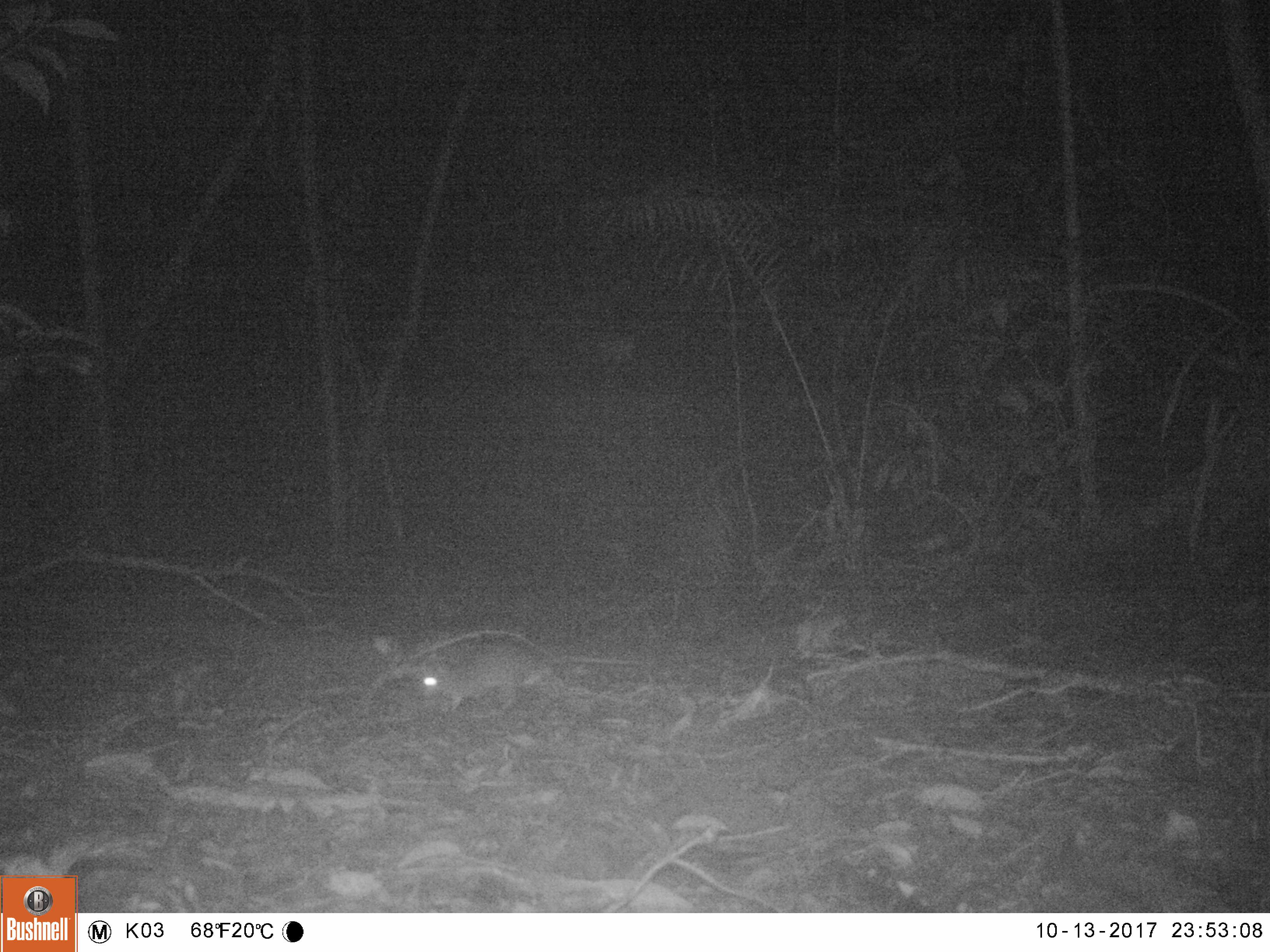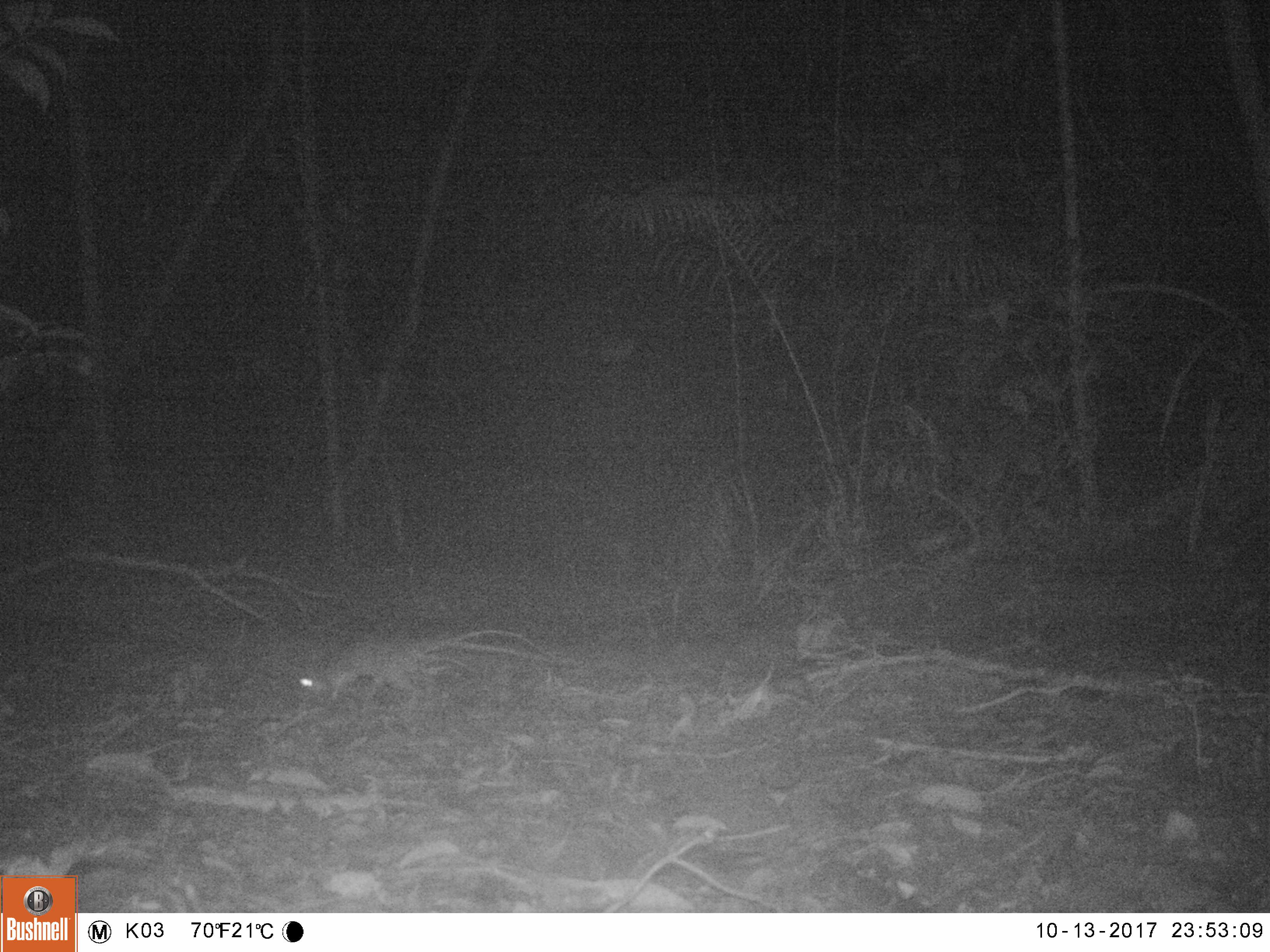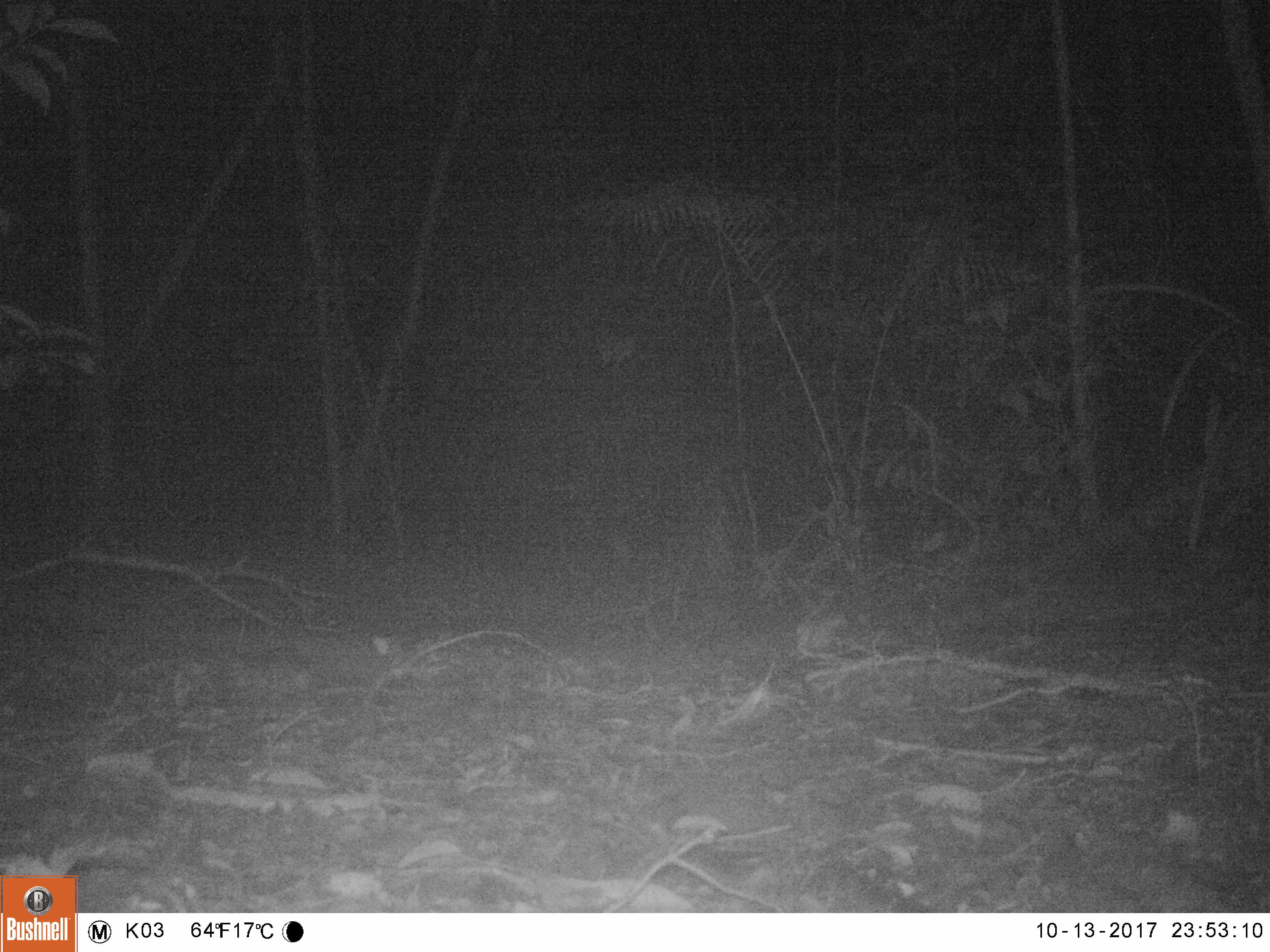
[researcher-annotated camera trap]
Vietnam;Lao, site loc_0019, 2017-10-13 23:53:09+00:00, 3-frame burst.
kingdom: Animalia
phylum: Chordata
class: Mammalia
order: Rodentia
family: Muridae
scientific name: Muridae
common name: old-world mice and rats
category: unidentified murid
Unidentified murid (old-world mice and rats) (Muridae). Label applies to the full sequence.